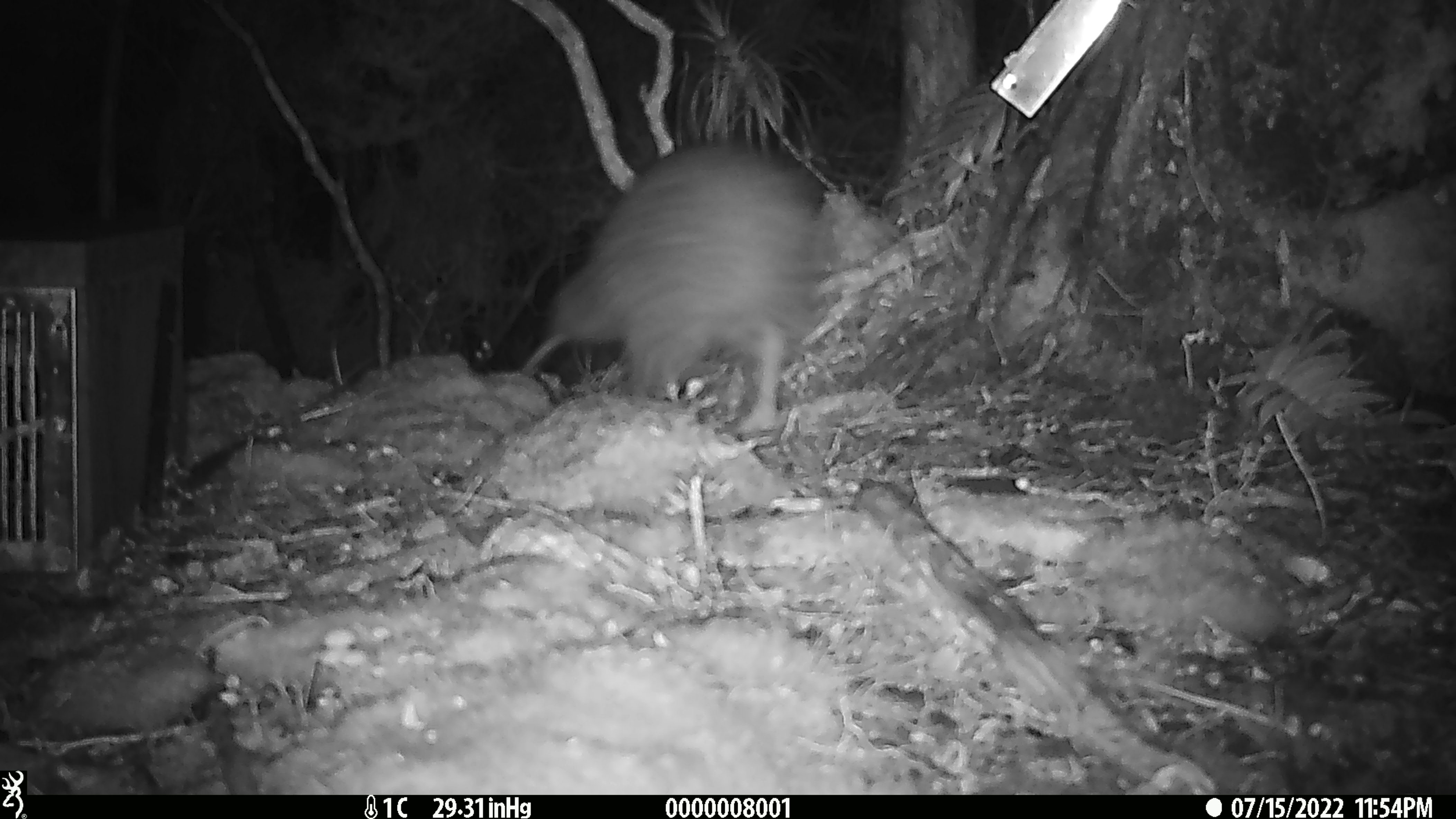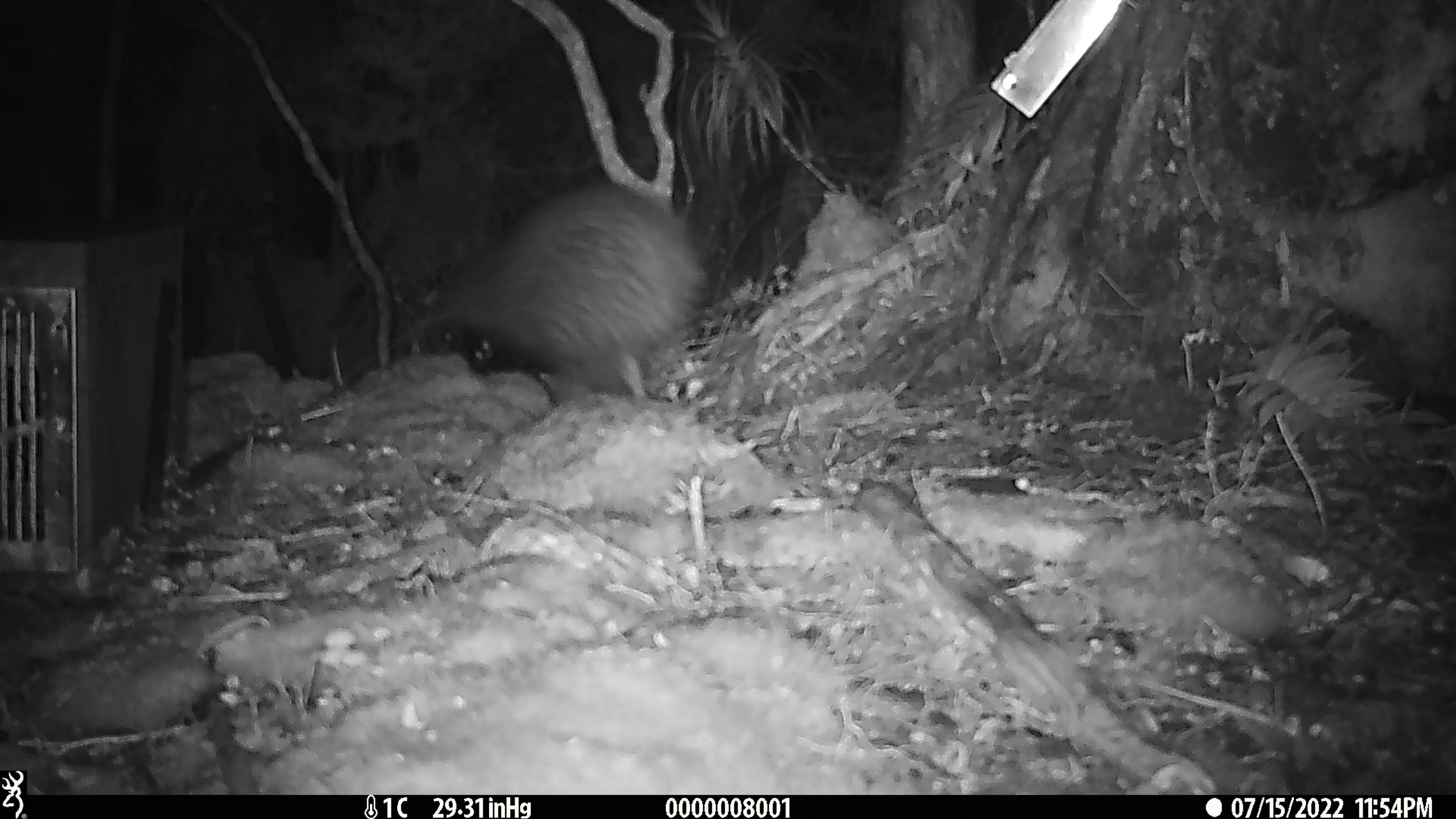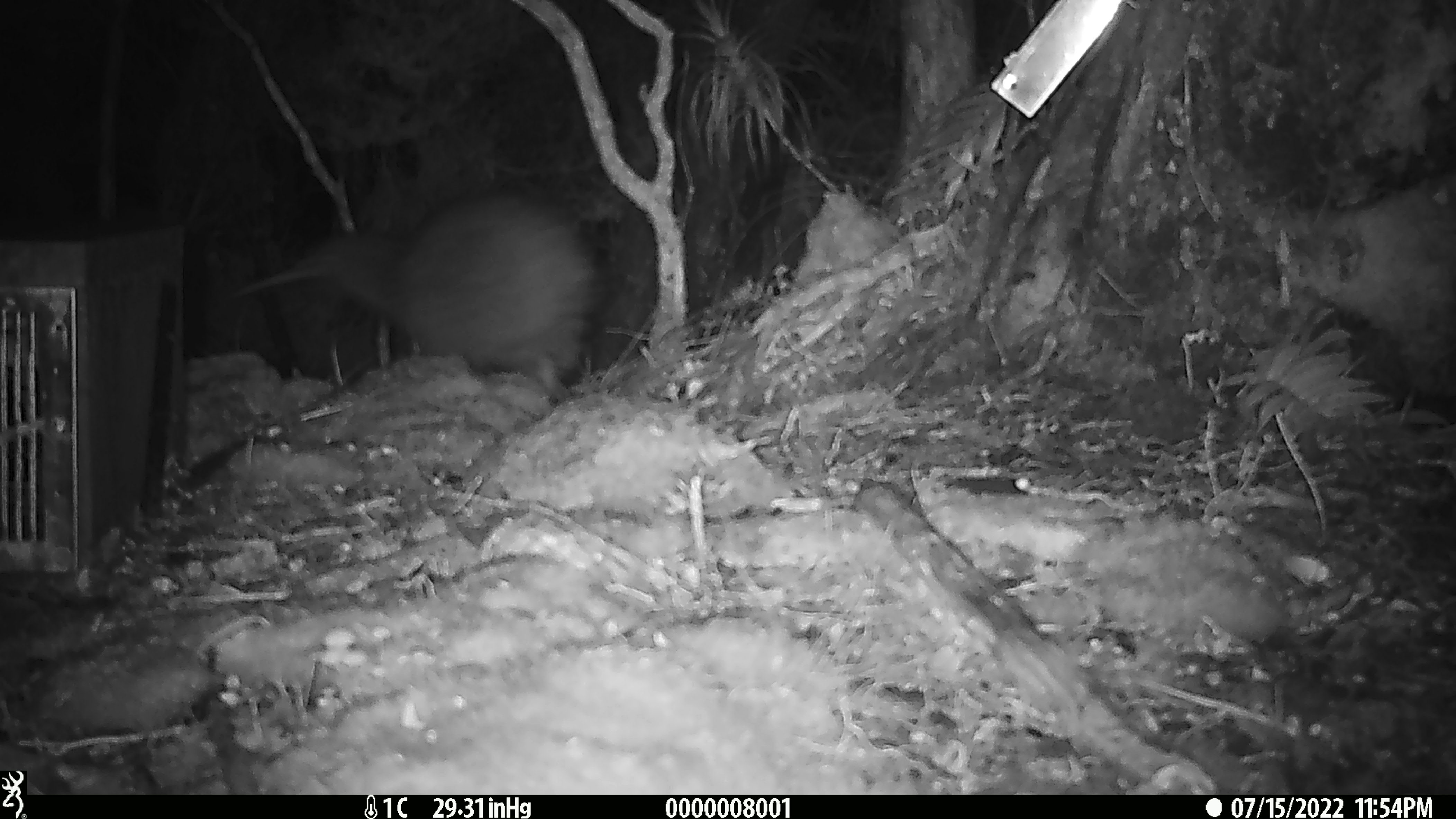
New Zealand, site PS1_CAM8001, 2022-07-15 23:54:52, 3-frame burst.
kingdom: Animalia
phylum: Chordata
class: Aves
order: Apterygiformes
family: Apterygidae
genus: Apteryx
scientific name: Apteryx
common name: kiwi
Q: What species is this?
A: Kiwi (Apteryx).